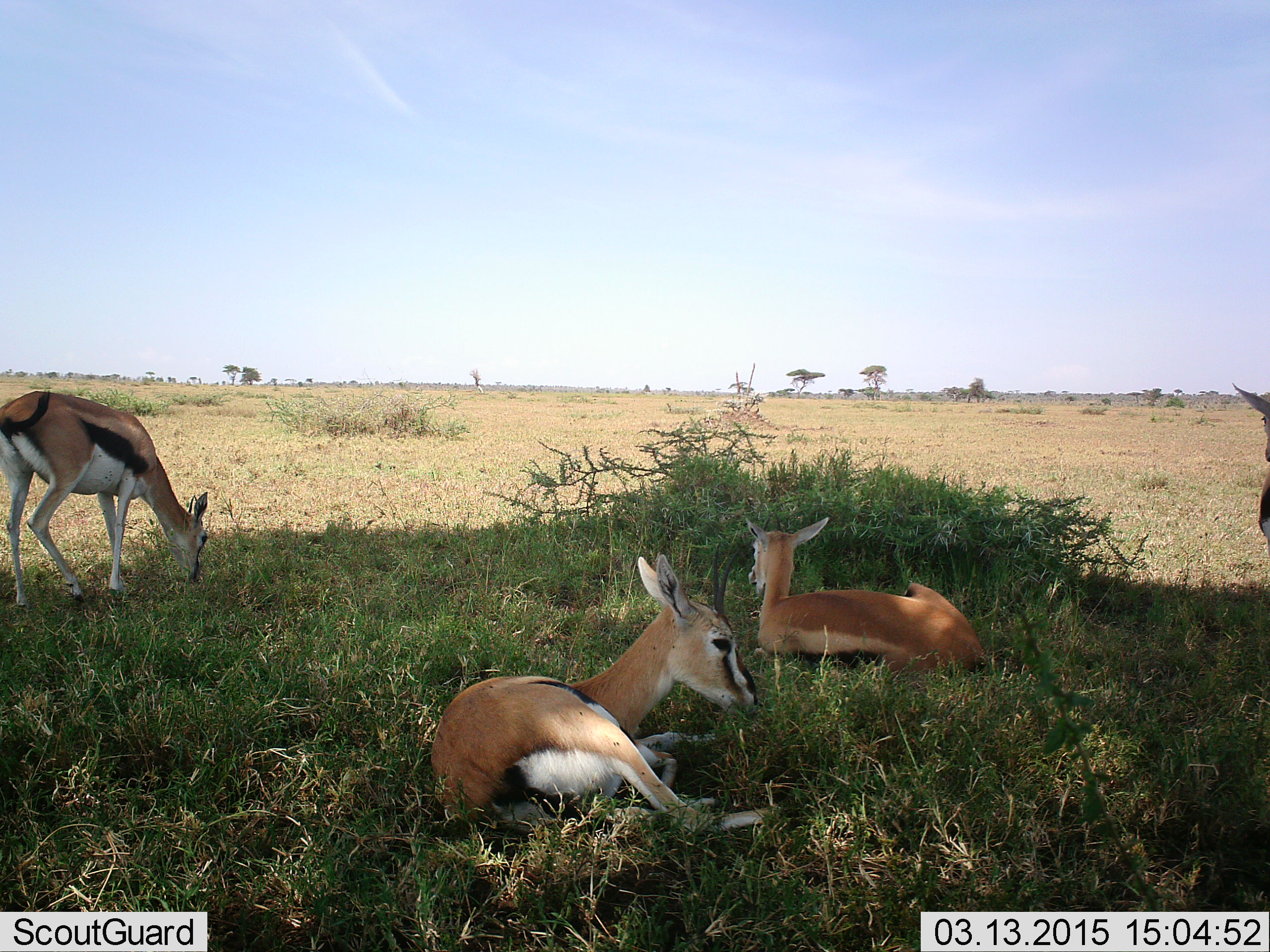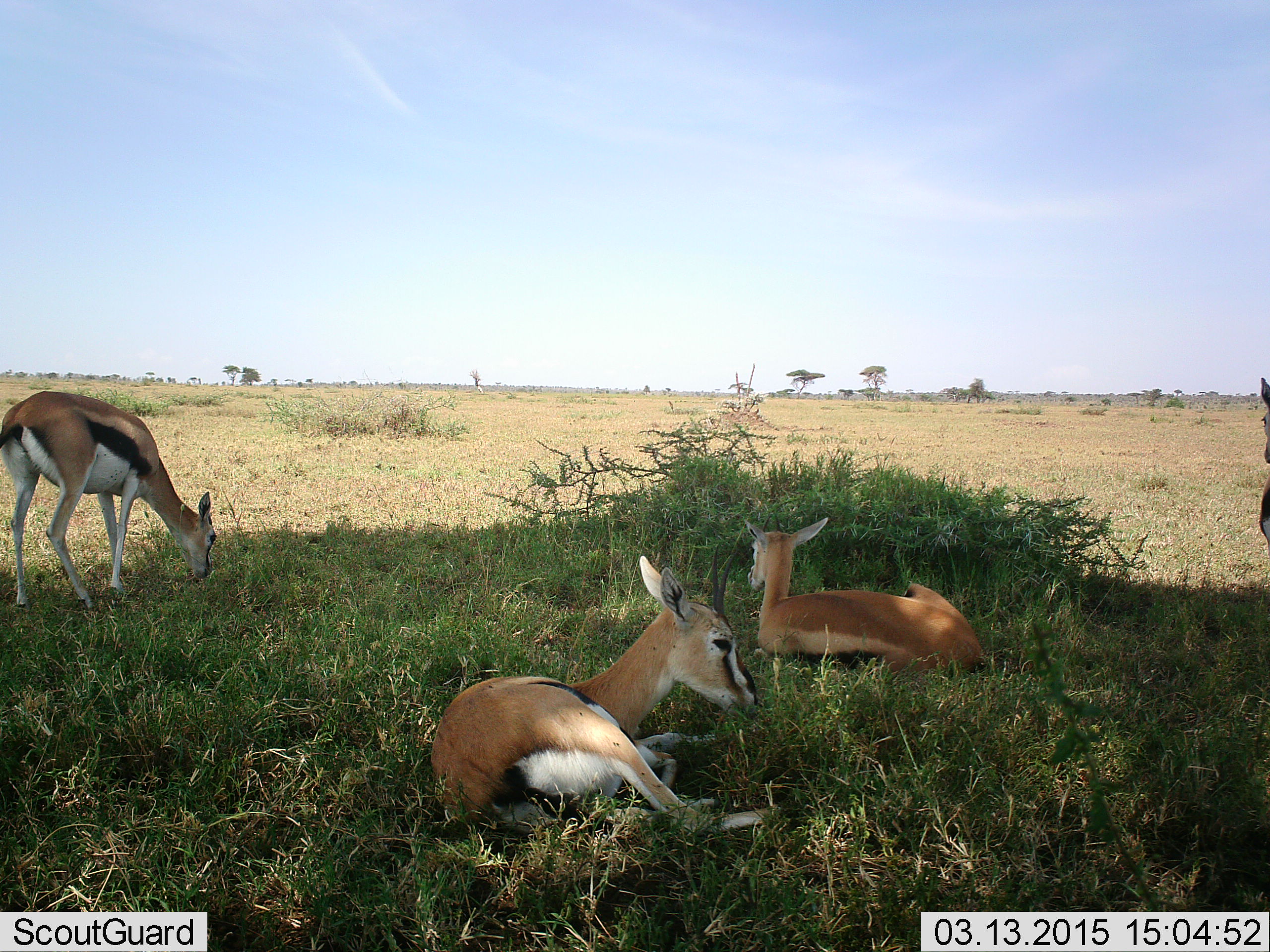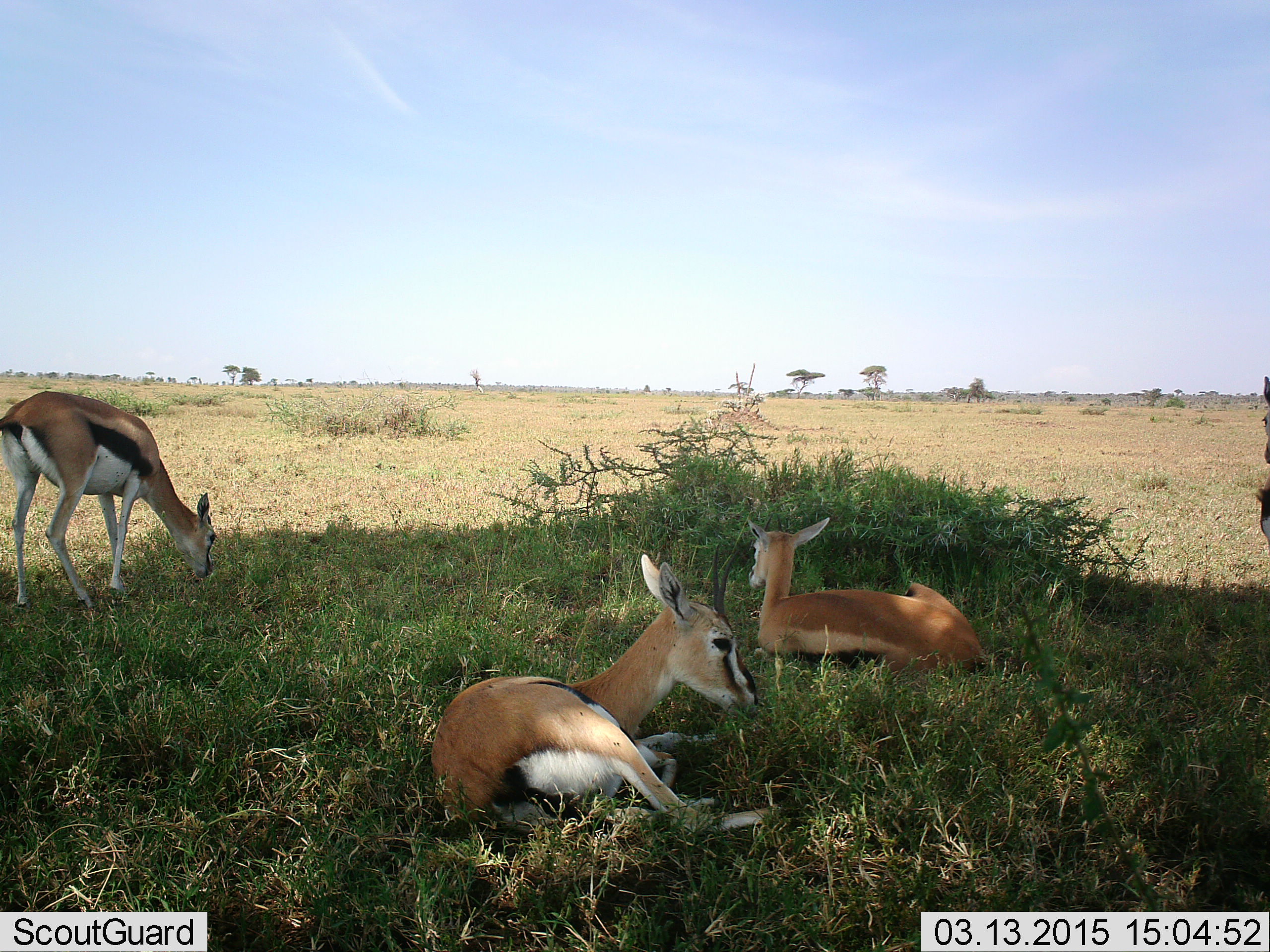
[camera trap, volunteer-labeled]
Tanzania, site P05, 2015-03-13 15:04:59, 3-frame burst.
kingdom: Animalia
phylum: Chordata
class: Mammalia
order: Artiodactyla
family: Bovidae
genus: Eudorcas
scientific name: Eudorcas thomsonii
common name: thomson's gazelle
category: gazellethomsons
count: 4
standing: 40%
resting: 90%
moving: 0%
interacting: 0%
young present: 10%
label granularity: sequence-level